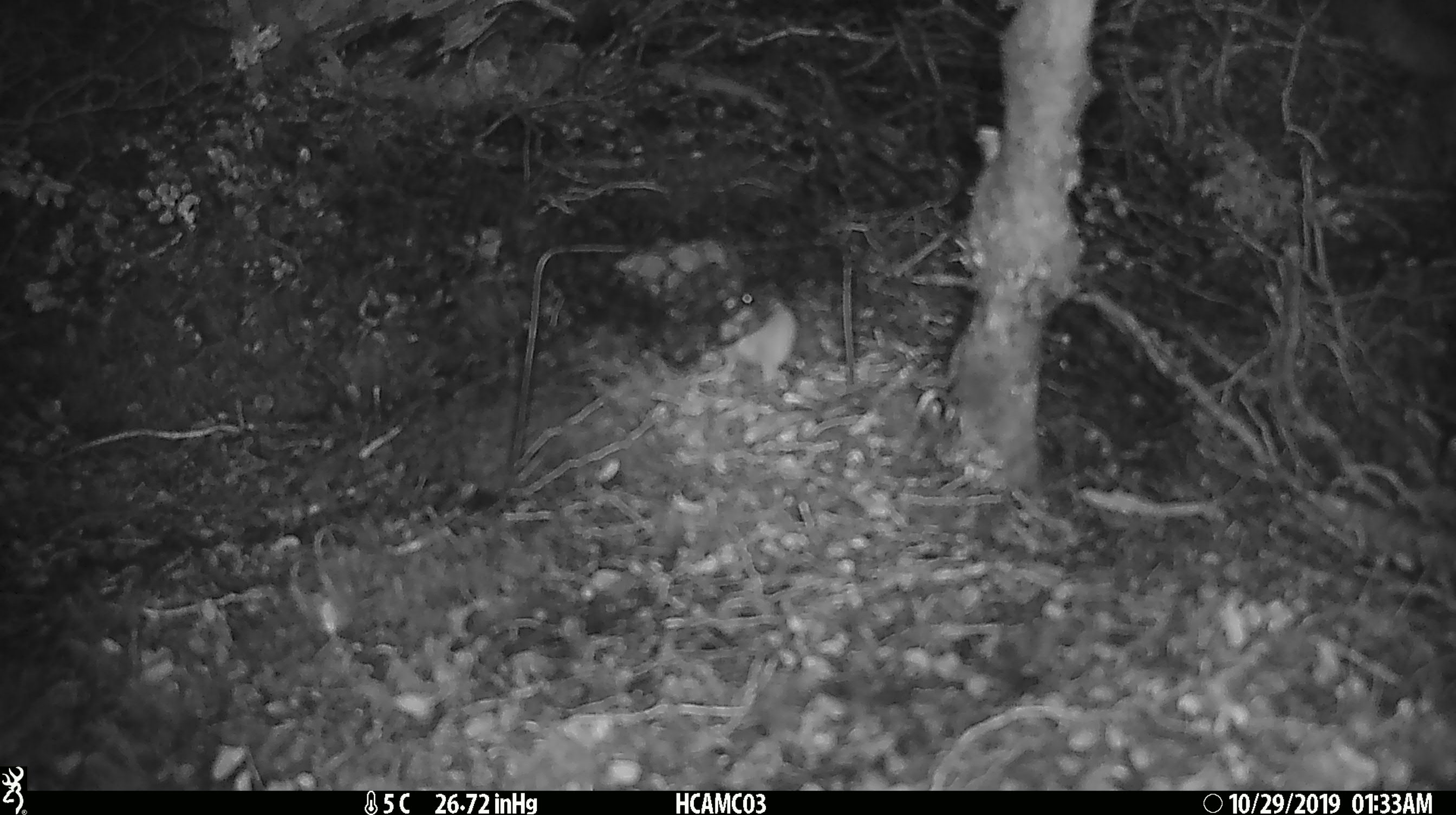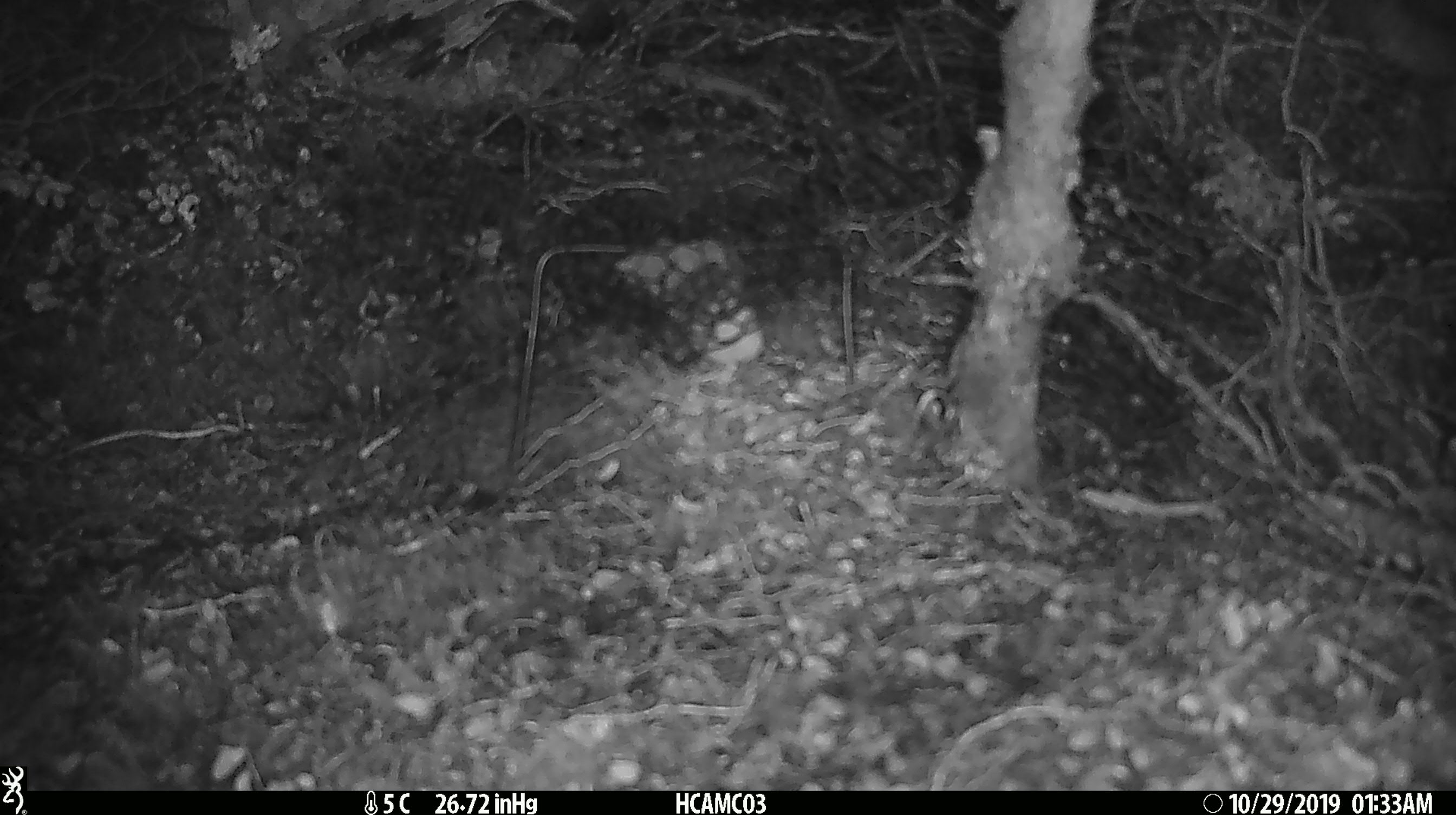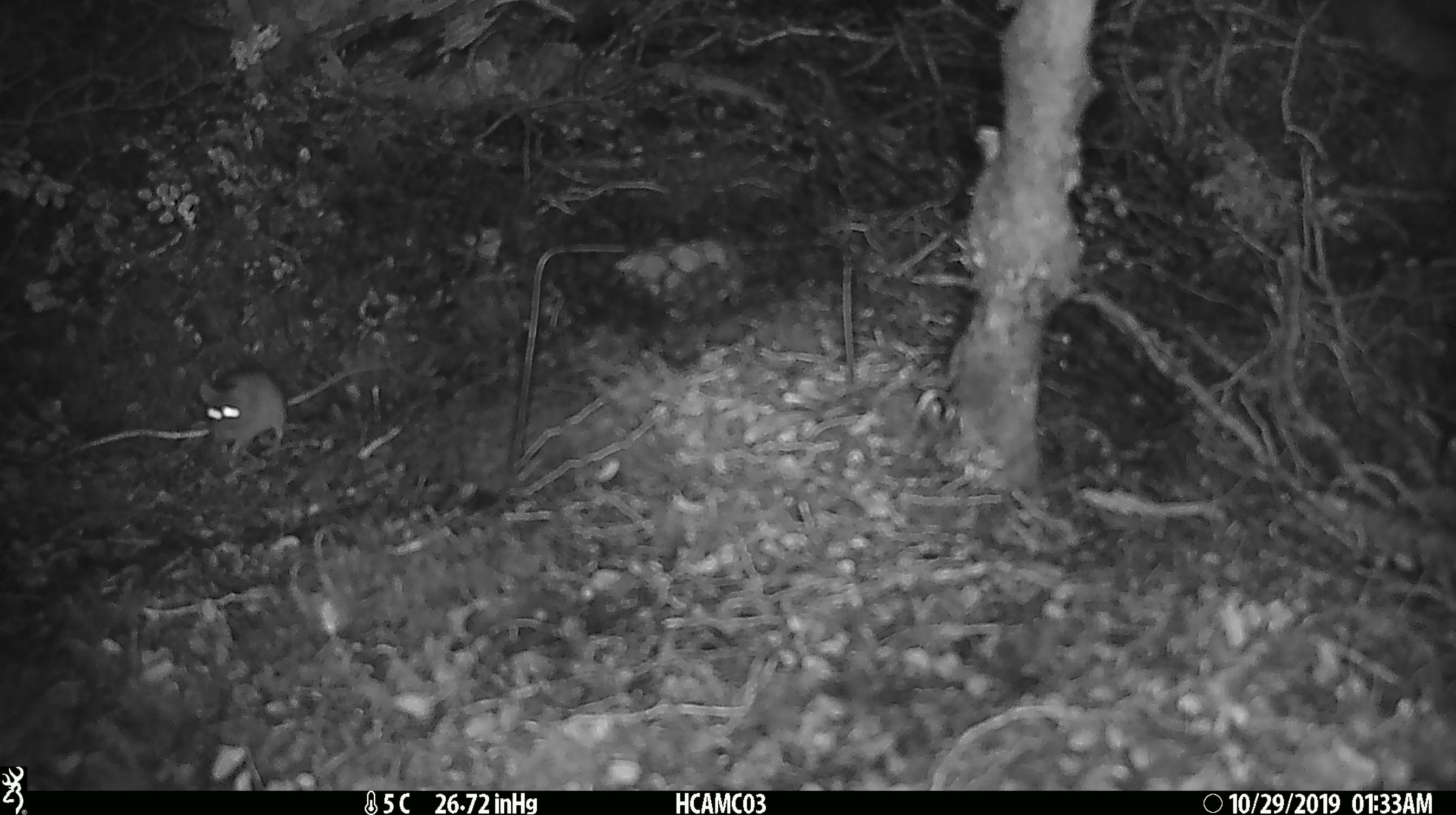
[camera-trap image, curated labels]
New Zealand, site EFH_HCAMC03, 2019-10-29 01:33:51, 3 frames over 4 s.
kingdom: Animalia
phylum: Chordata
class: Mammalia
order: Rodentia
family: Muridae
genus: Mus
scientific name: Mus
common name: mouse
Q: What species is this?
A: Mouse (Mus).